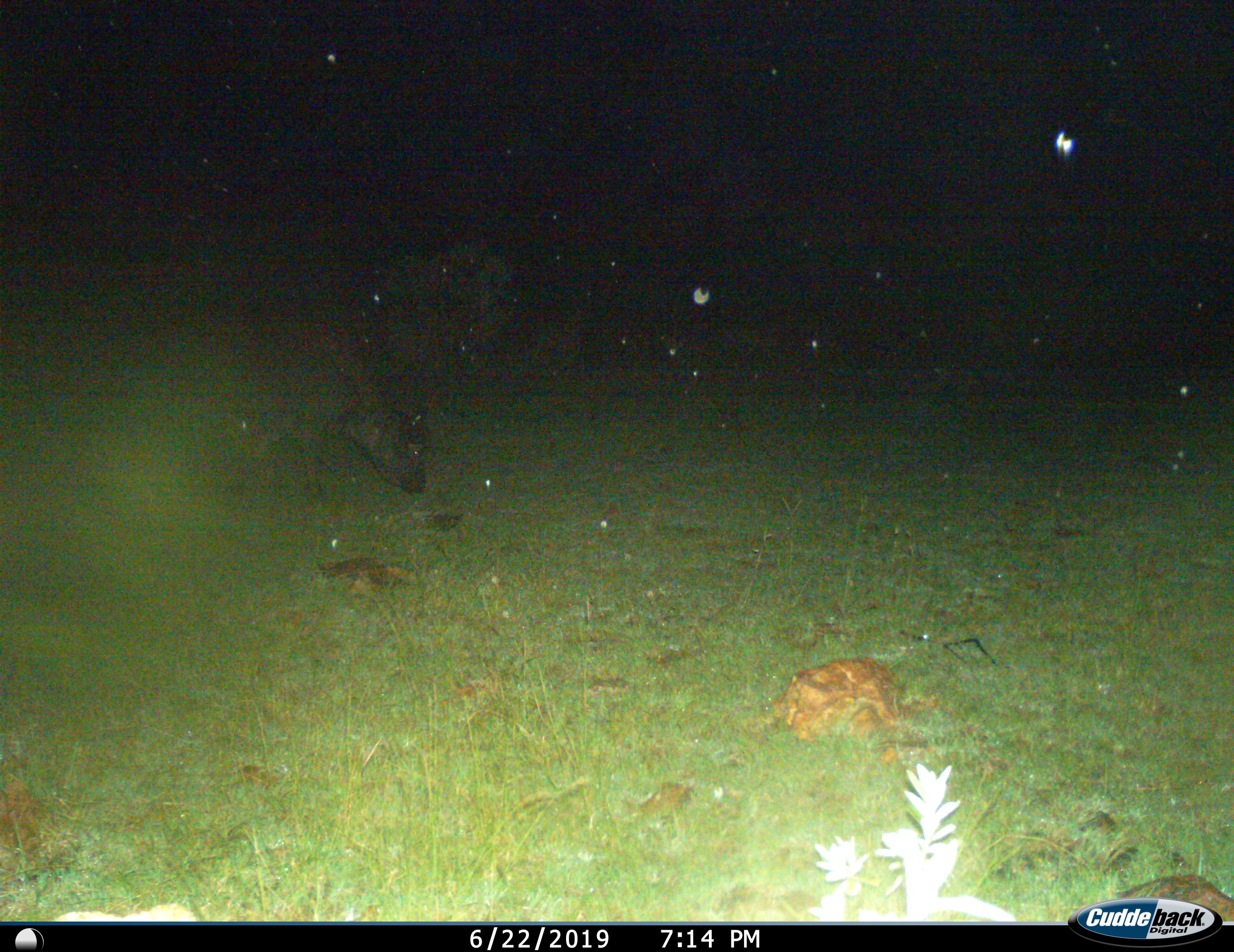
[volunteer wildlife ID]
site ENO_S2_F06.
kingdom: Animalia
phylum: Chordata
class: Mammalia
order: Artiodactyla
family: Bovidae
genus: Syncerus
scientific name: Syncerus caffer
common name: african buffalo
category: buffalo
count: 1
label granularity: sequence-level